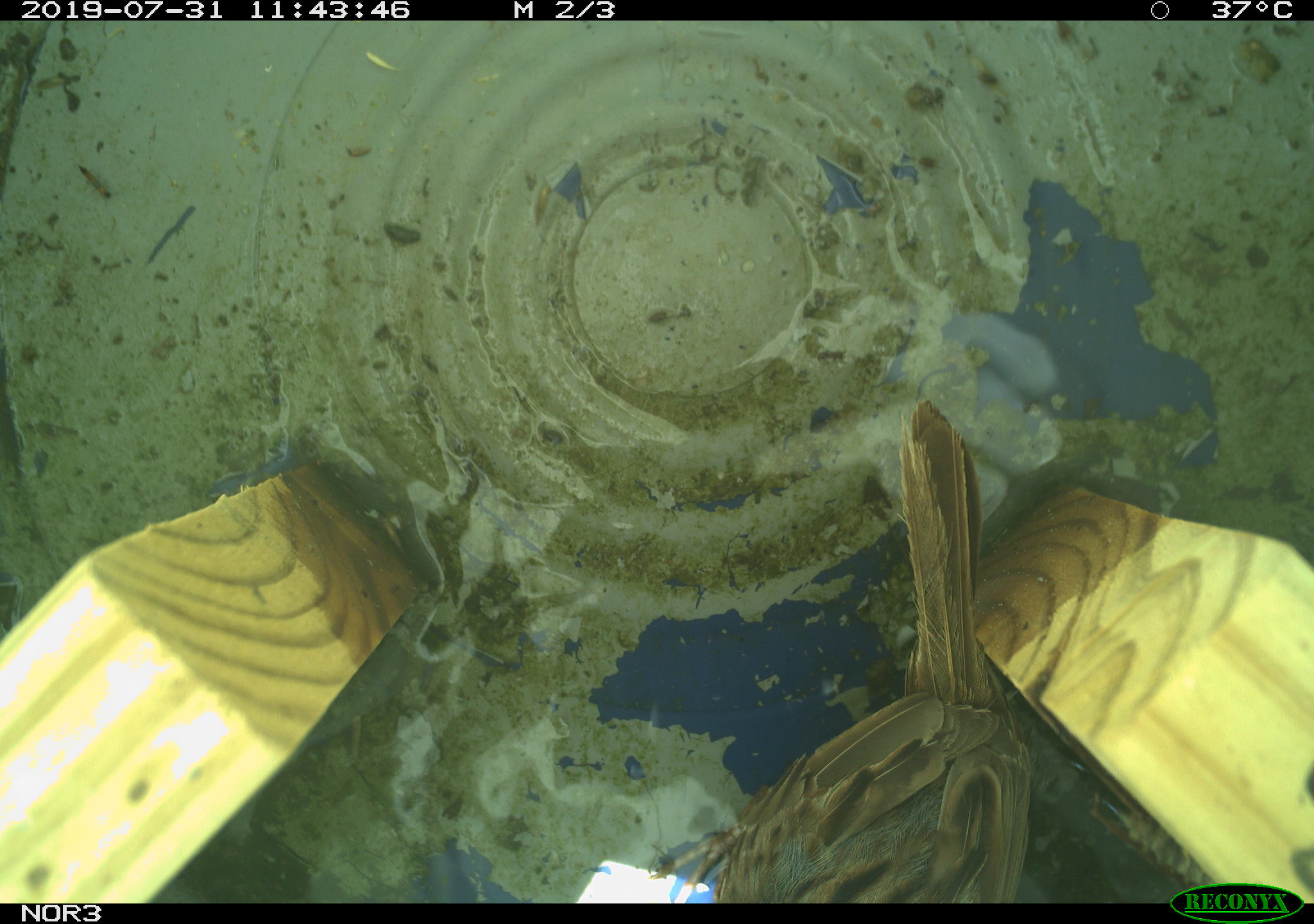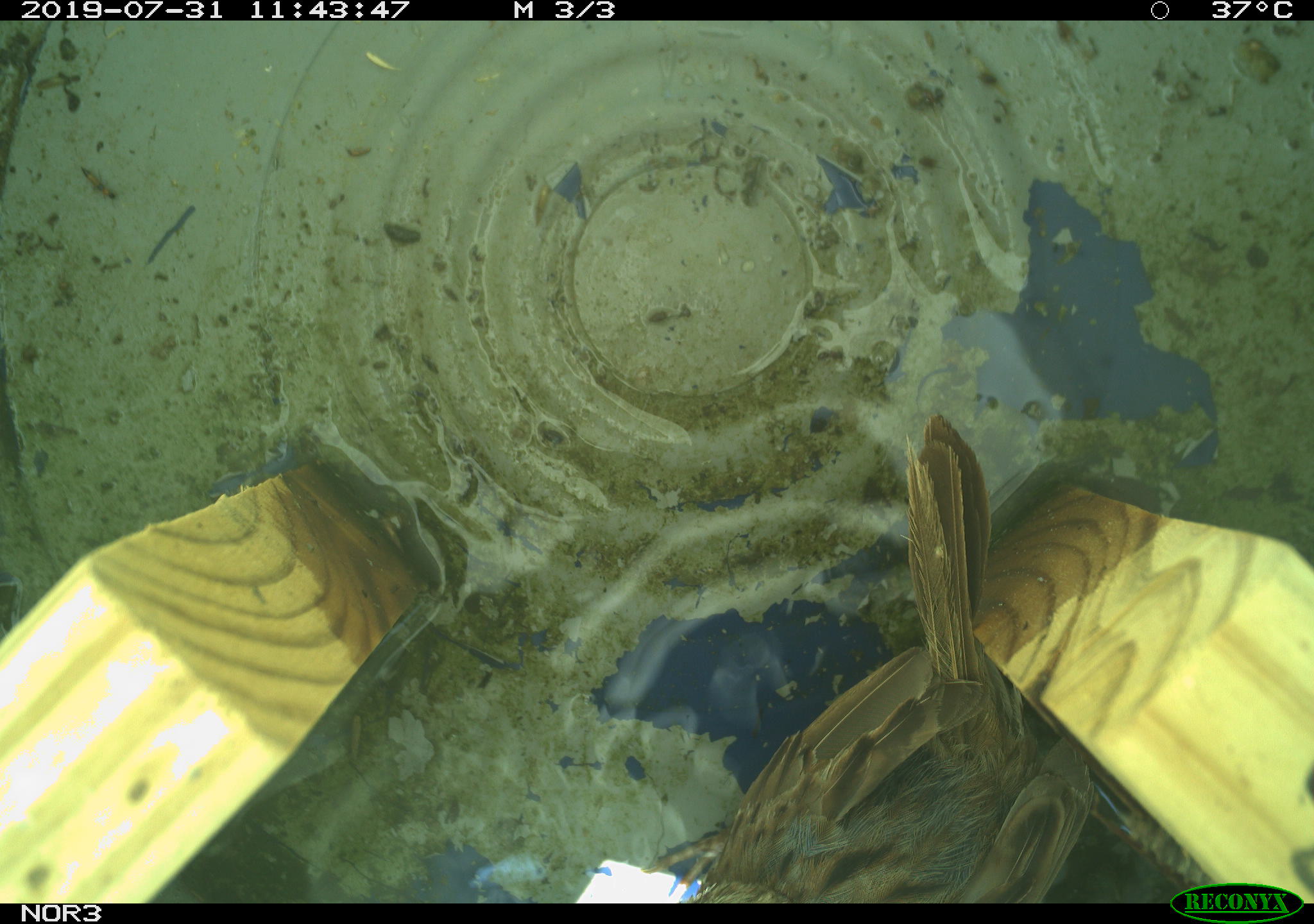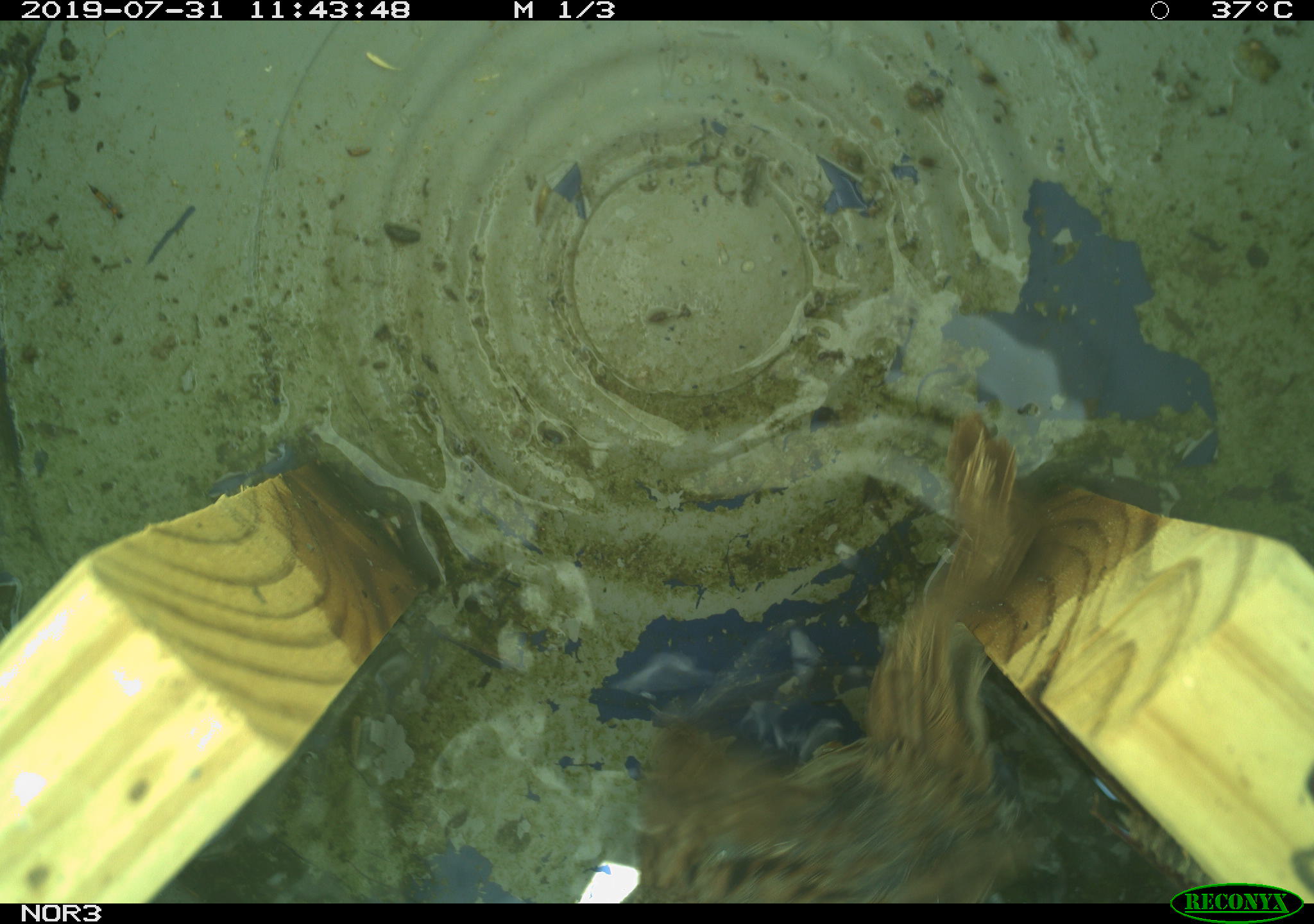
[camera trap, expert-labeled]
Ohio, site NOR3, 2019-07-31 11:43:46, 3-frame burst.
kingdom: Animalia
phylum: Chordata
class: Aves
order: Passeriformes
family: Passerellidae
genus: Melospiza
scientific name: Melospiza melodia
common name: song sparrow